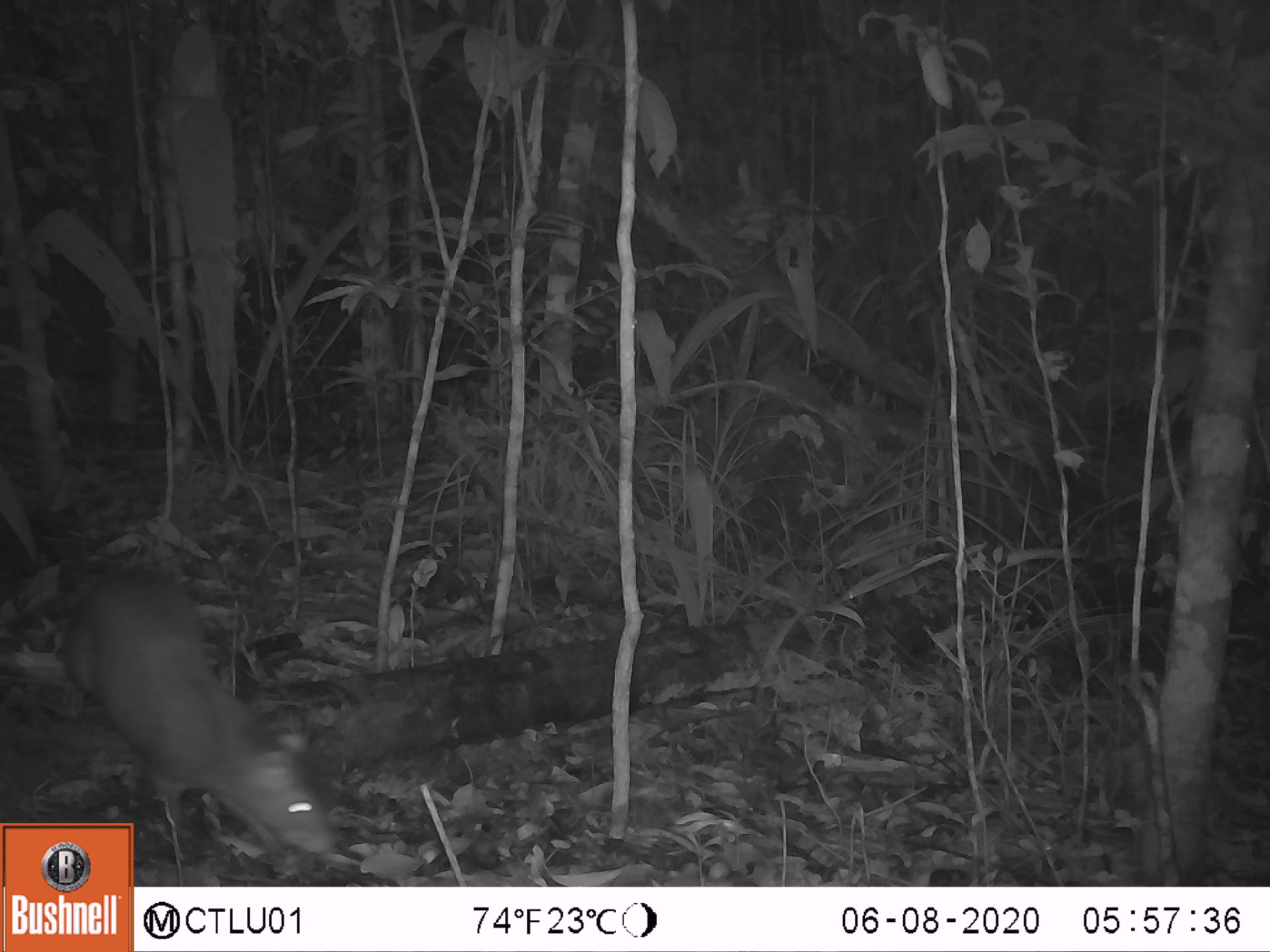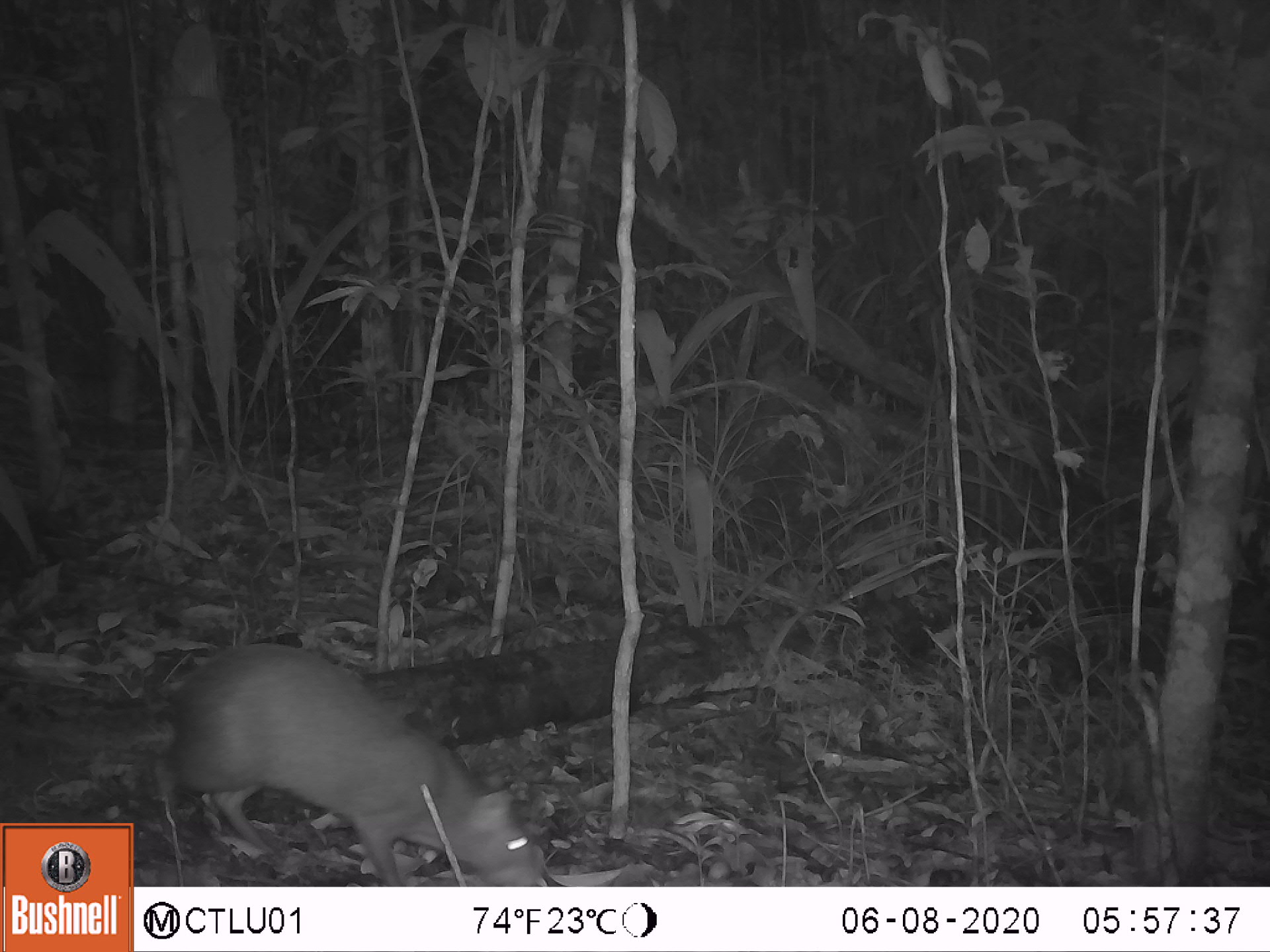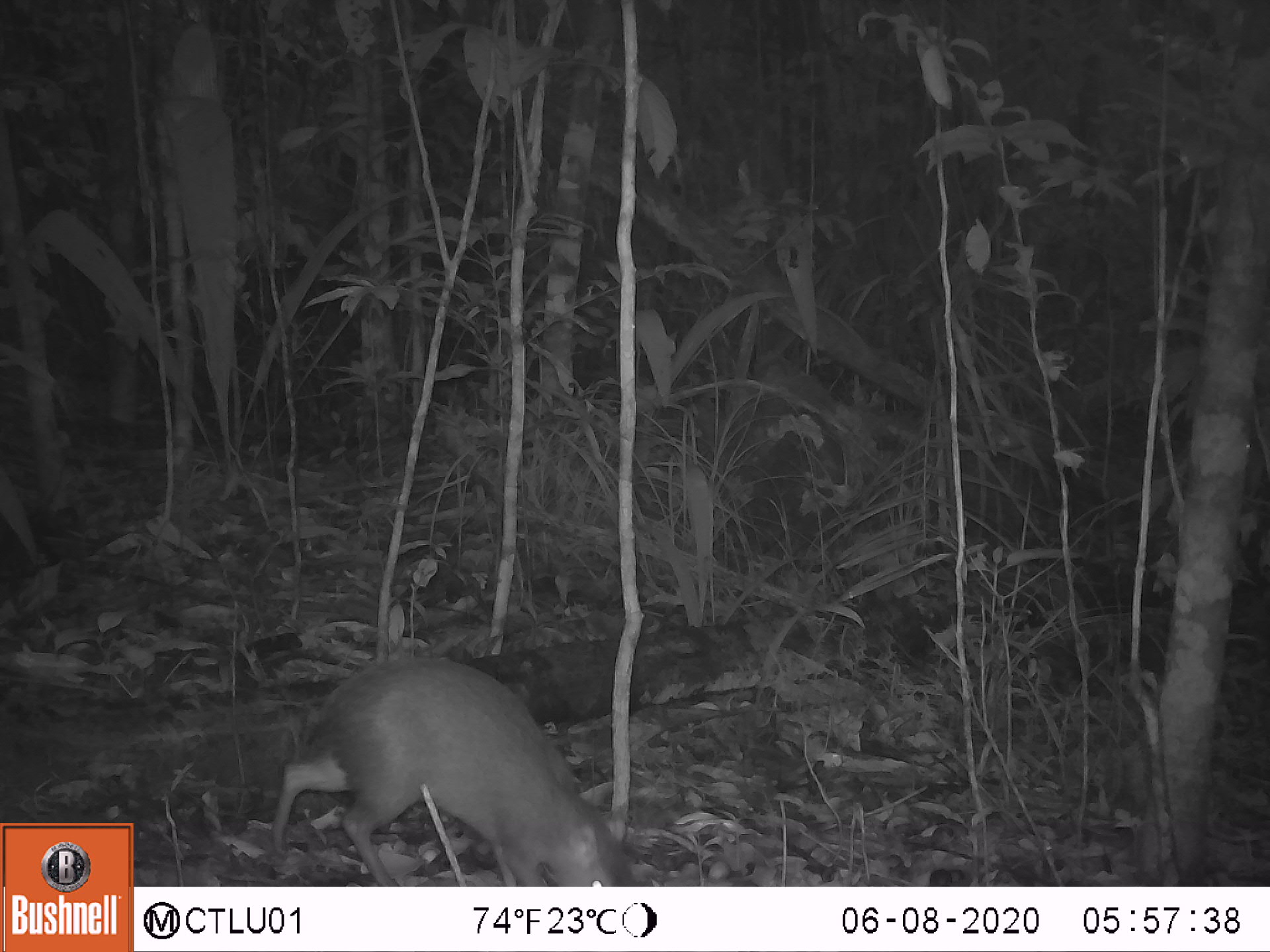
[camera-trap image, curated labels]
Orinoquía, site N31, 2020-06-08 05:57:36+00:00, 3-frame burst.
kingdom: Animalia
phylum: Chordata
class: Mammalia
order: Rodentia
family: Dasyproctidae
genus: Dasyprocta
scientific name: Dasyprocta fuliginosa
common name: black agouti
Black agouti (Dasyprocta fuliginosa).